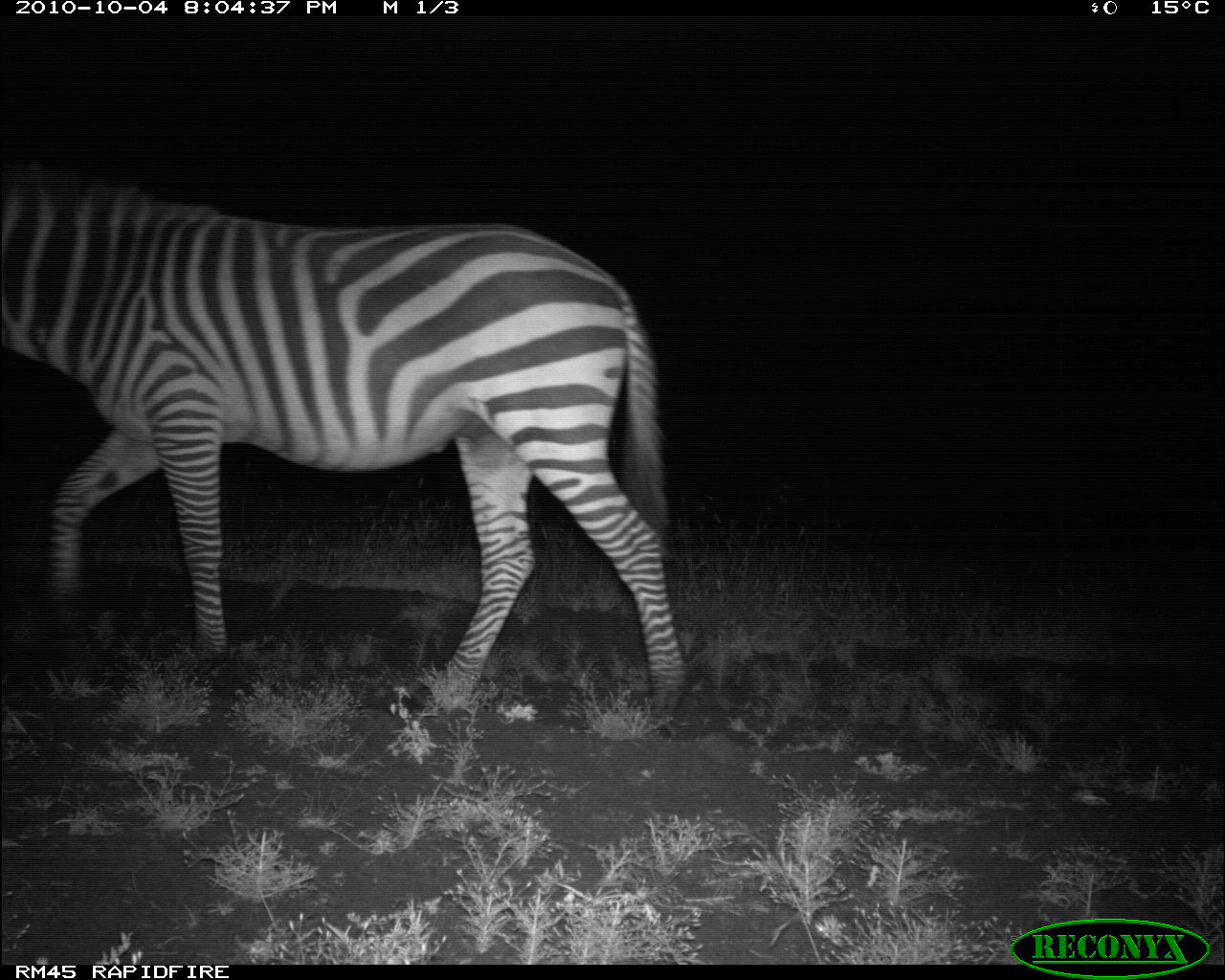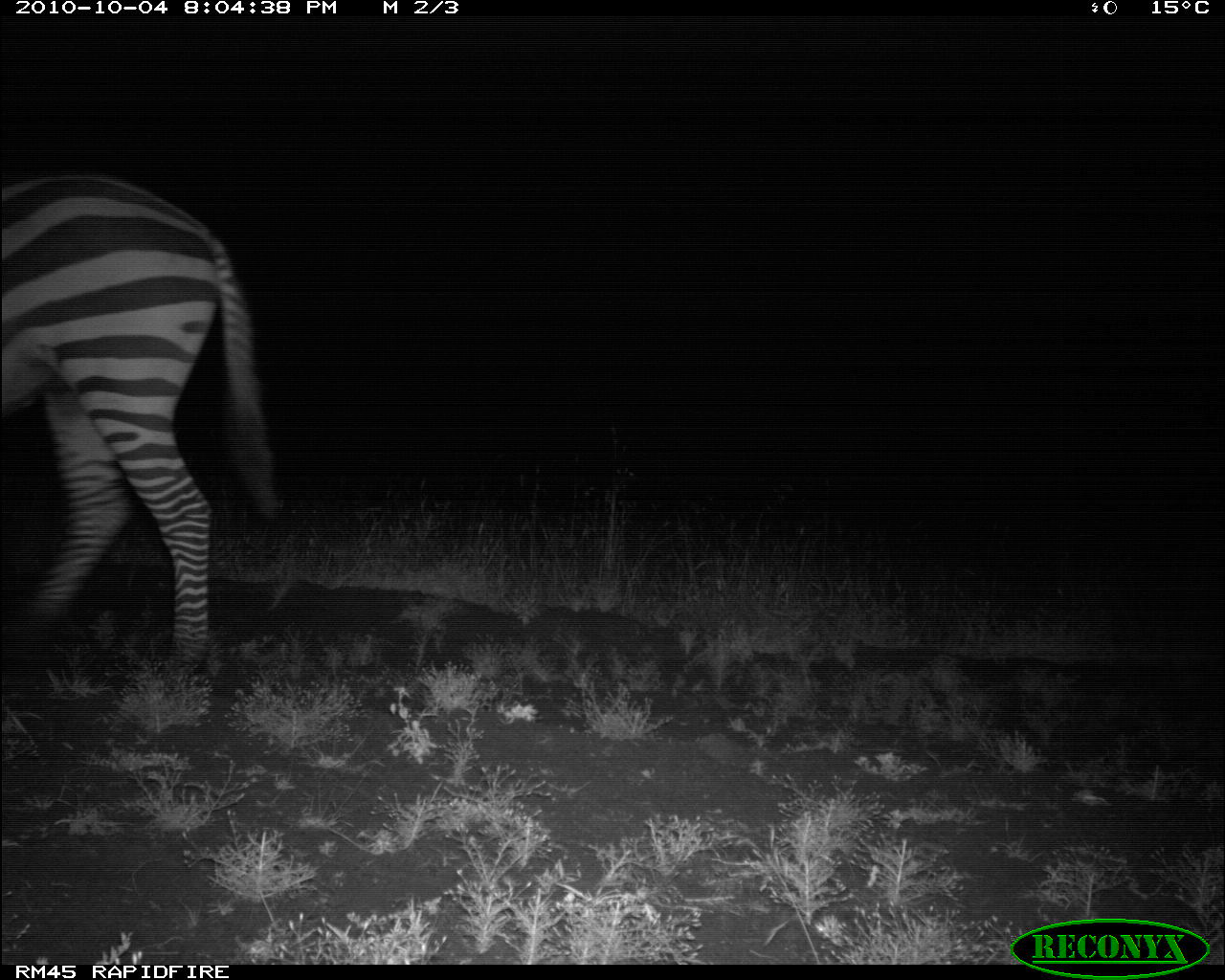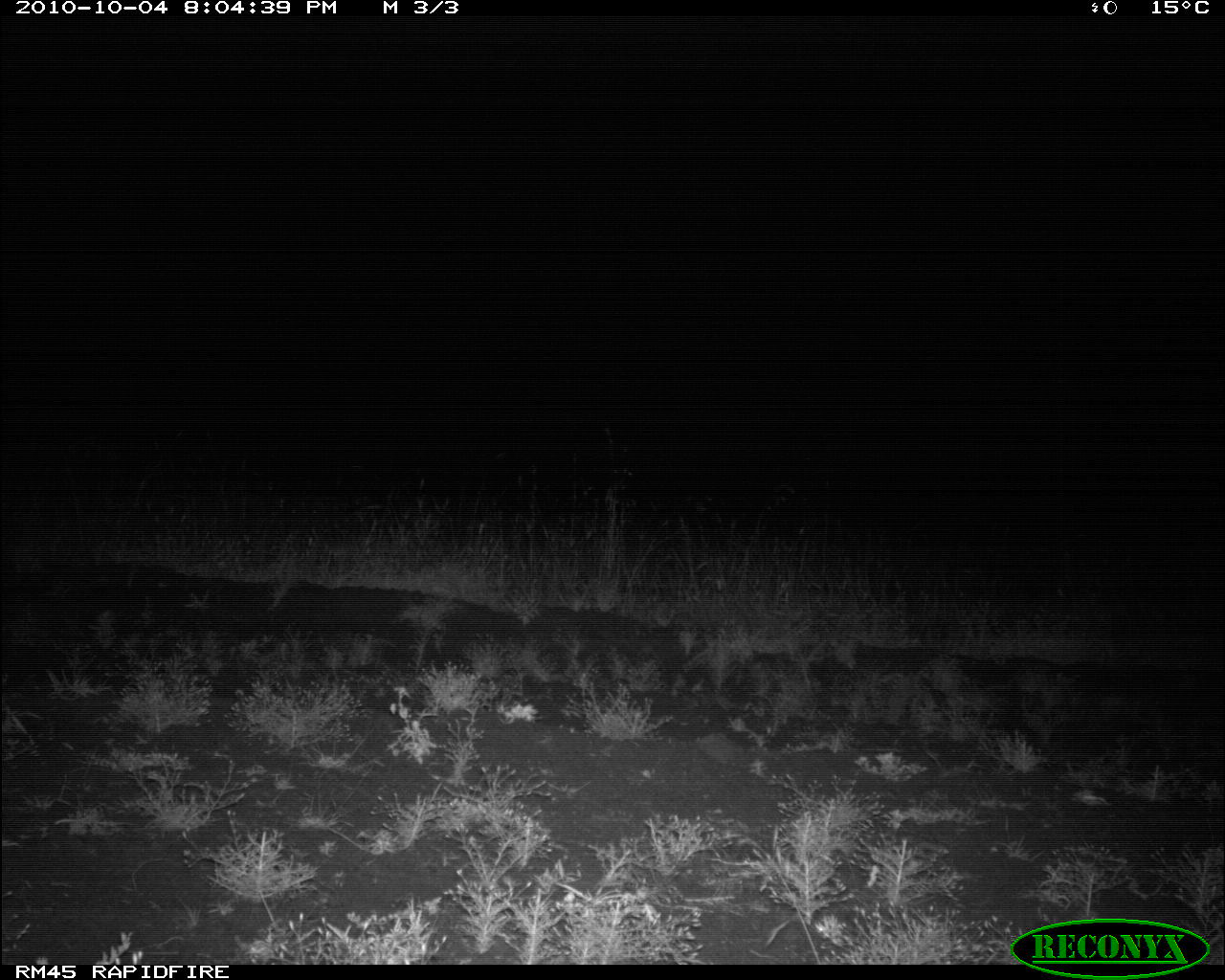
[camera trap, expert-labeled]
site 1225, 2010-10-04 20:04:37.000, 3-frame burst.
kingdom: Animalia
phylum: Chordata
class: Mammalia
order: Perissodactyla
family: Equidae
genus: Equus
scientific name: Equus quagga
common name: plains zebra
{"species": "Equus quagga (plains zebra)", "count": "1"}